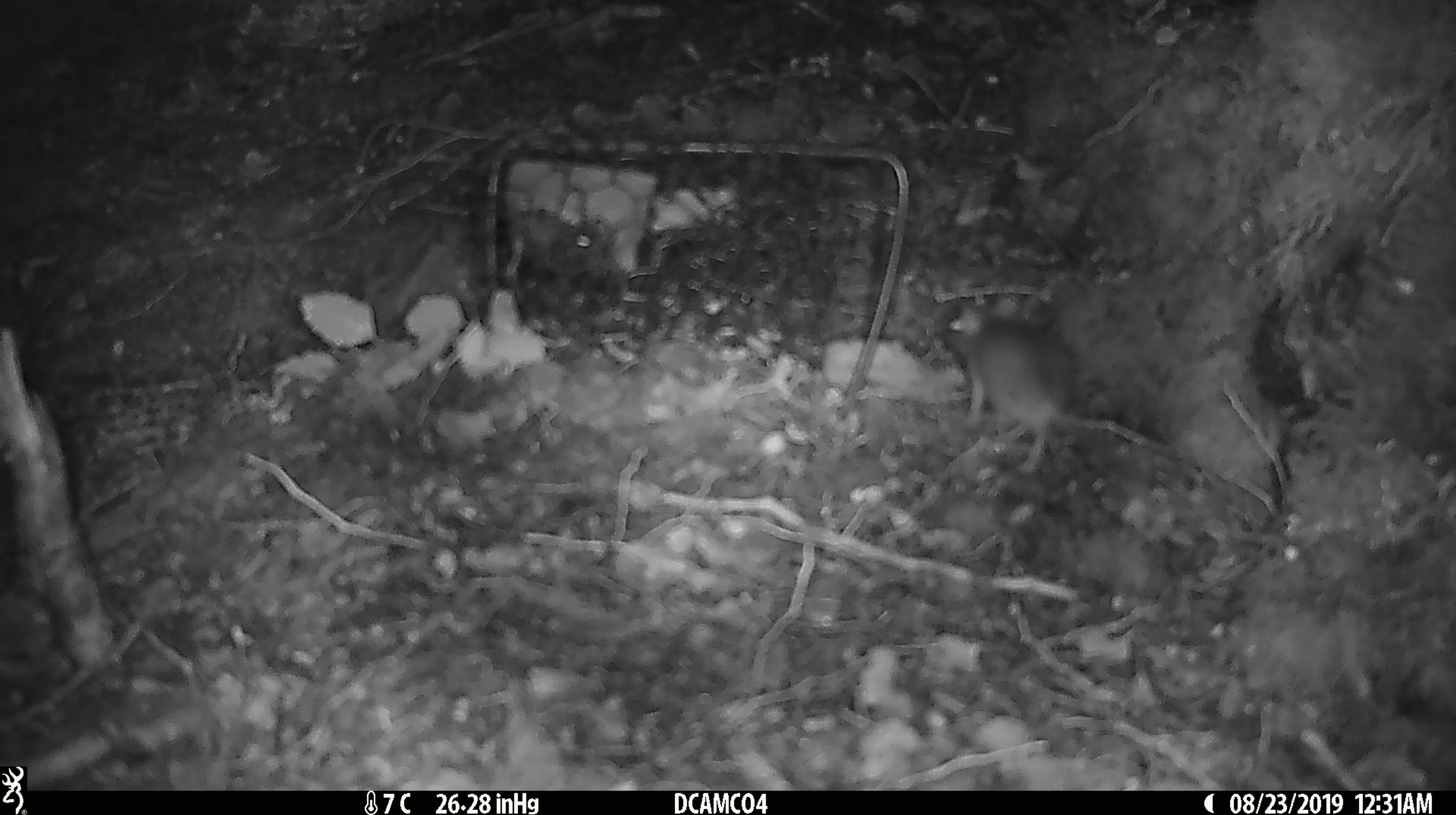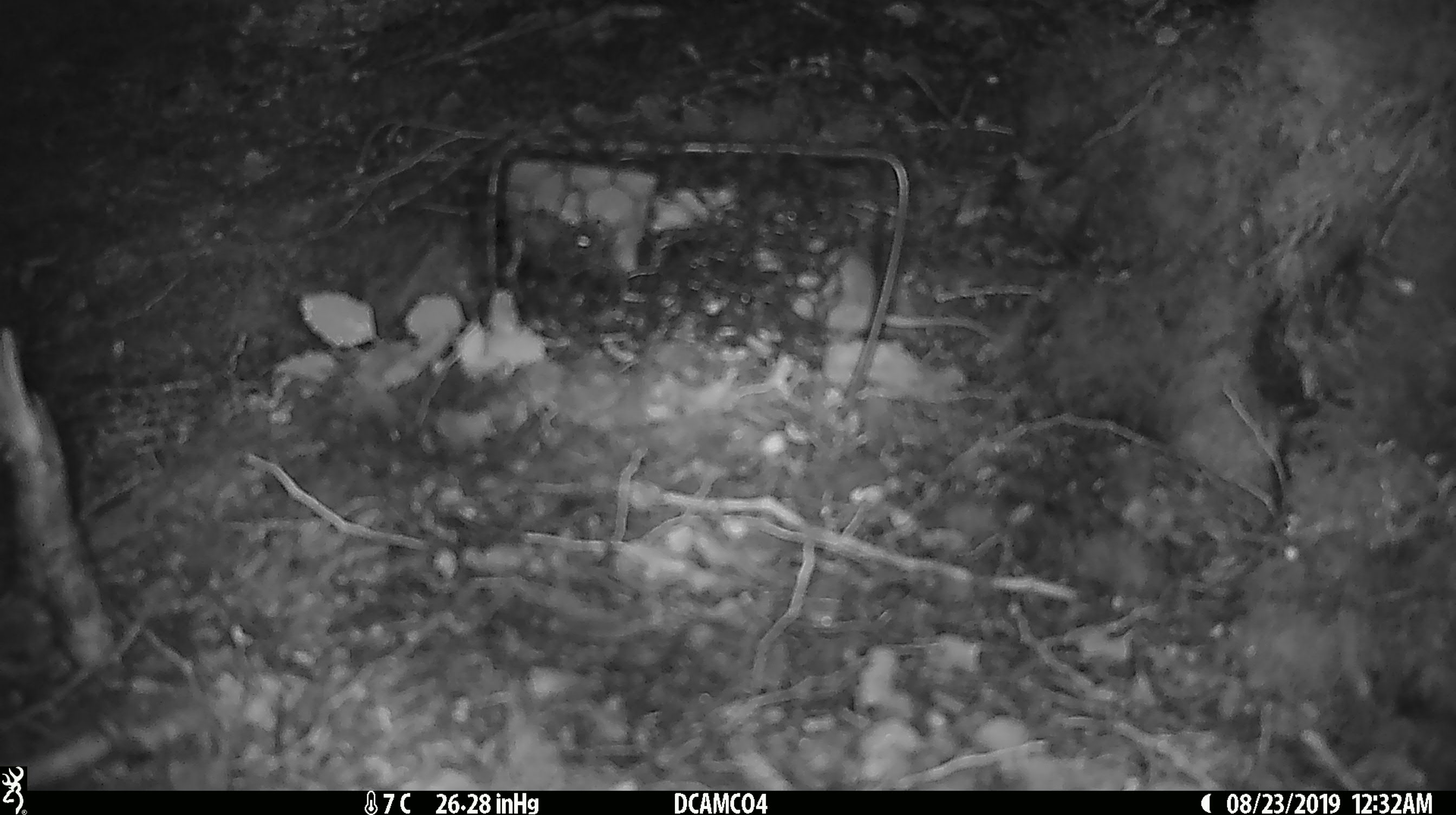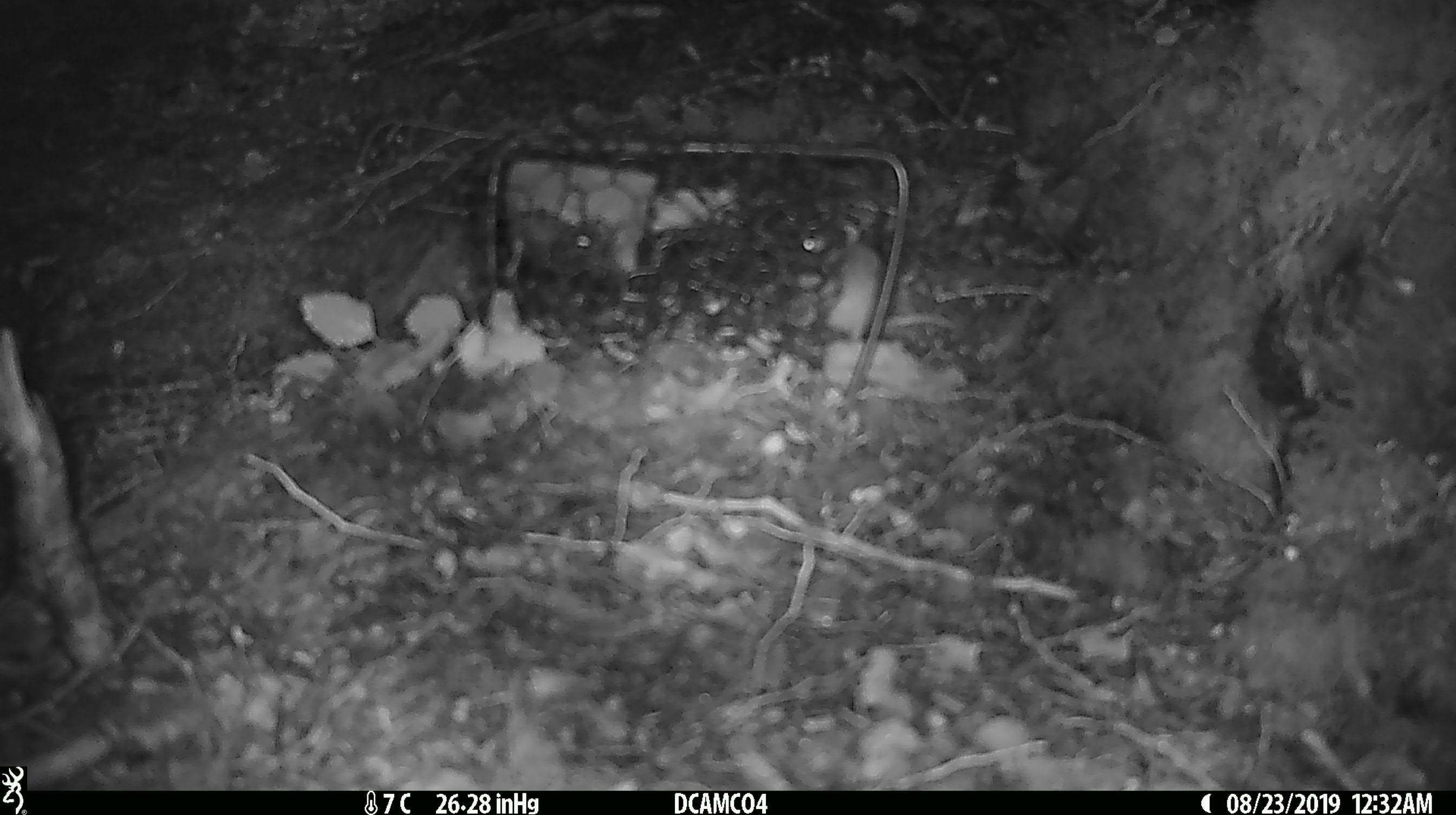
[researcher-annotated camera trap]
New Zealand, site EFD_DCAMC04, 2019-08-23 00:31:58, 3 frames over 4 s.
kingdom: Animalia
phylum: Chordata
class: Mammalia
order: Rodentia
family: Muridae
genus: Mus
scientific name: Mus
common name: mouse